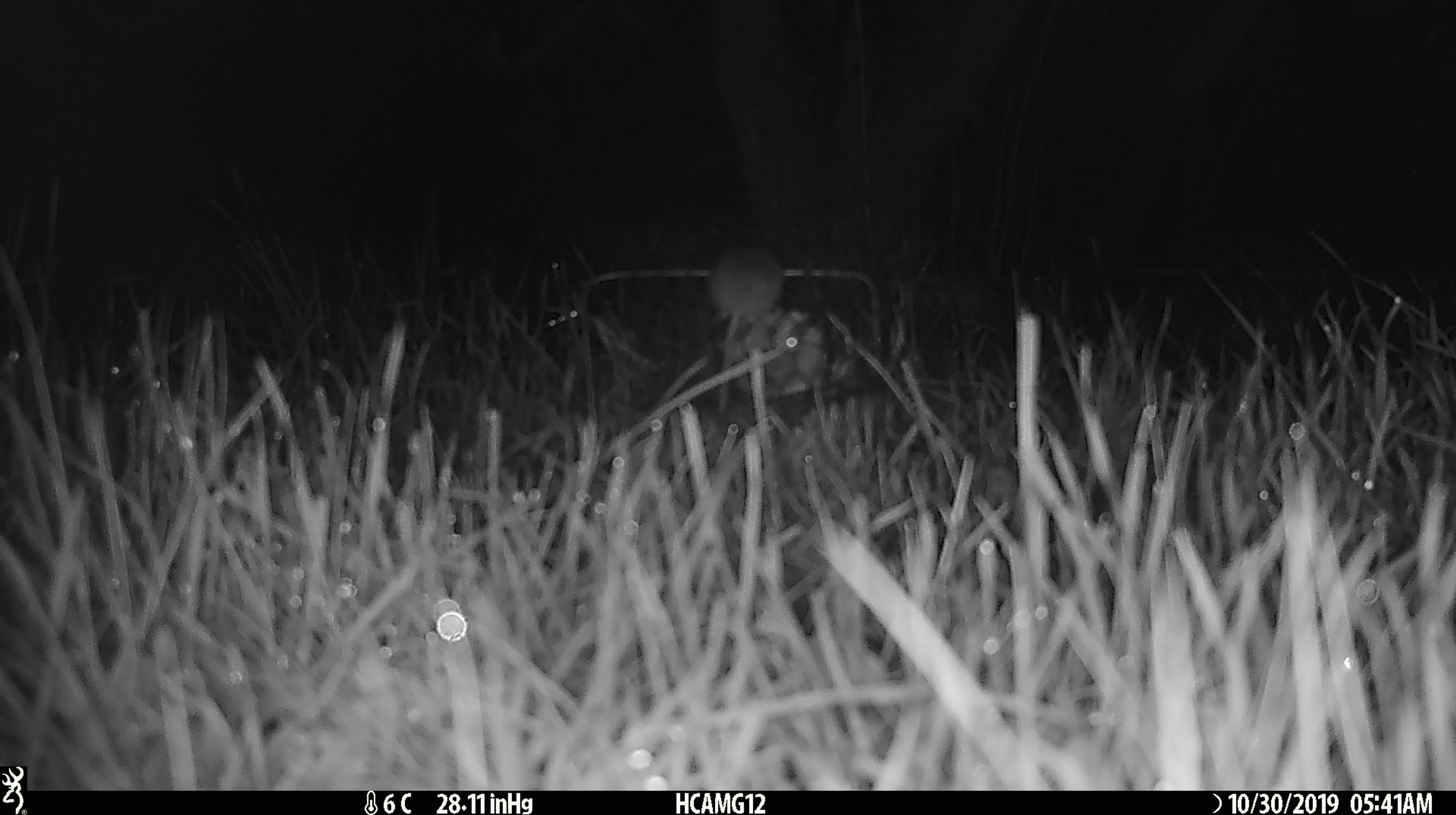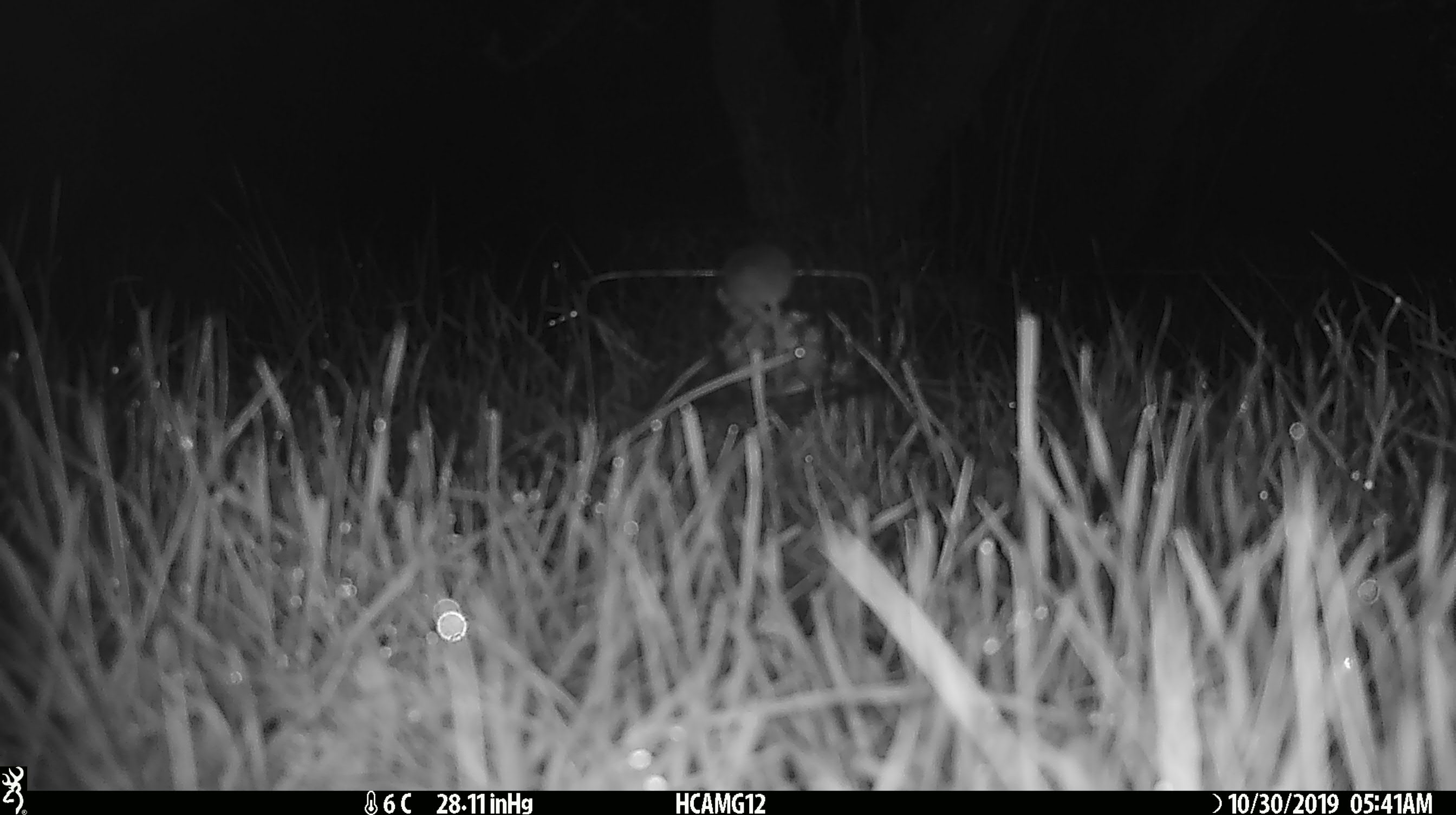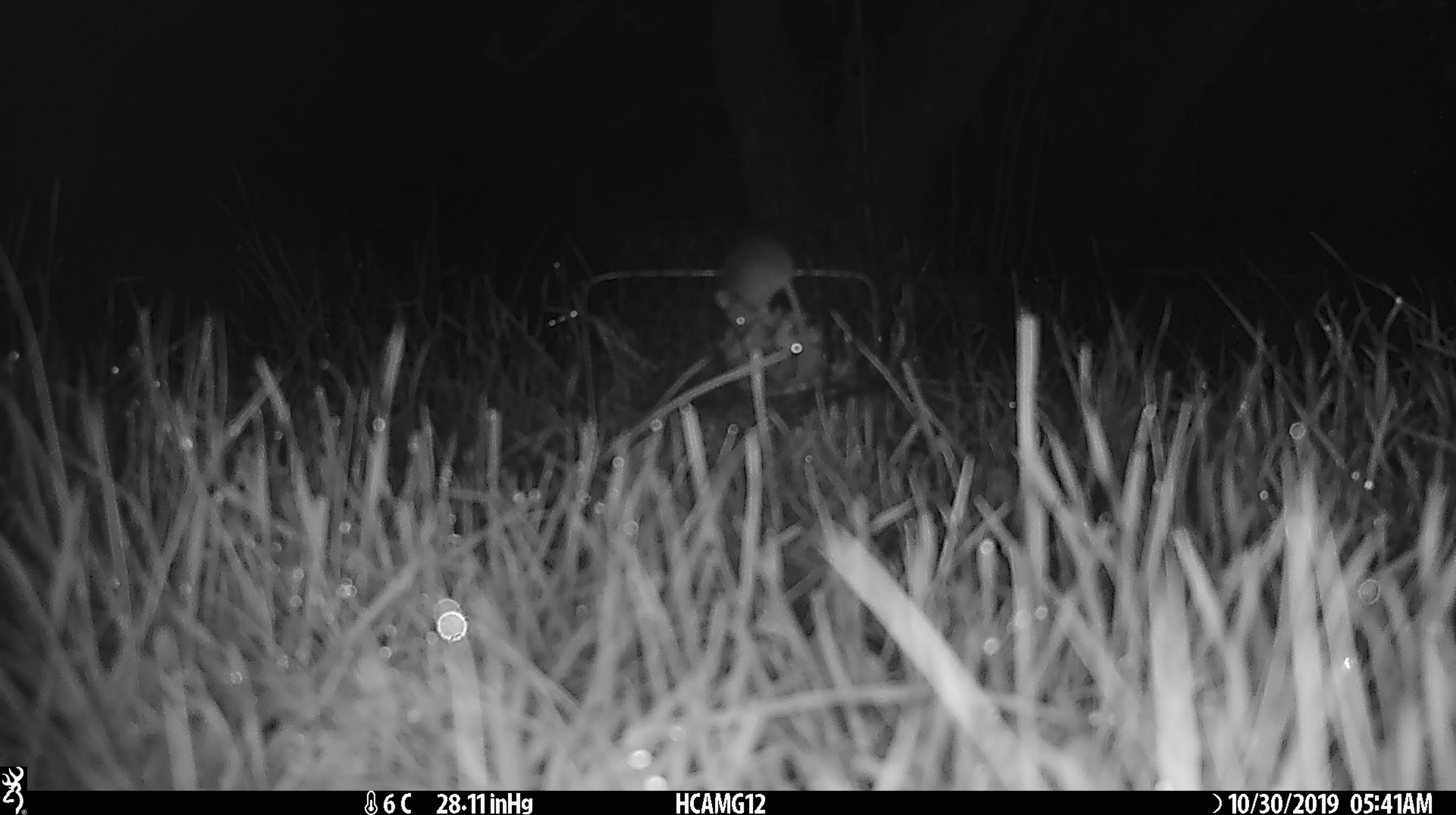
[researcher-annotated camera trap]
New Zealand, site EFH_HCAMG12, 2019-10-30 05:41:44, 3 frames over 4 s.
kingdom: Animalia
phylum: Chordata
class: Mammalia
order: Rodentia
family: Muridae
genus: Mus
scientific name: Mus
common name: mouse